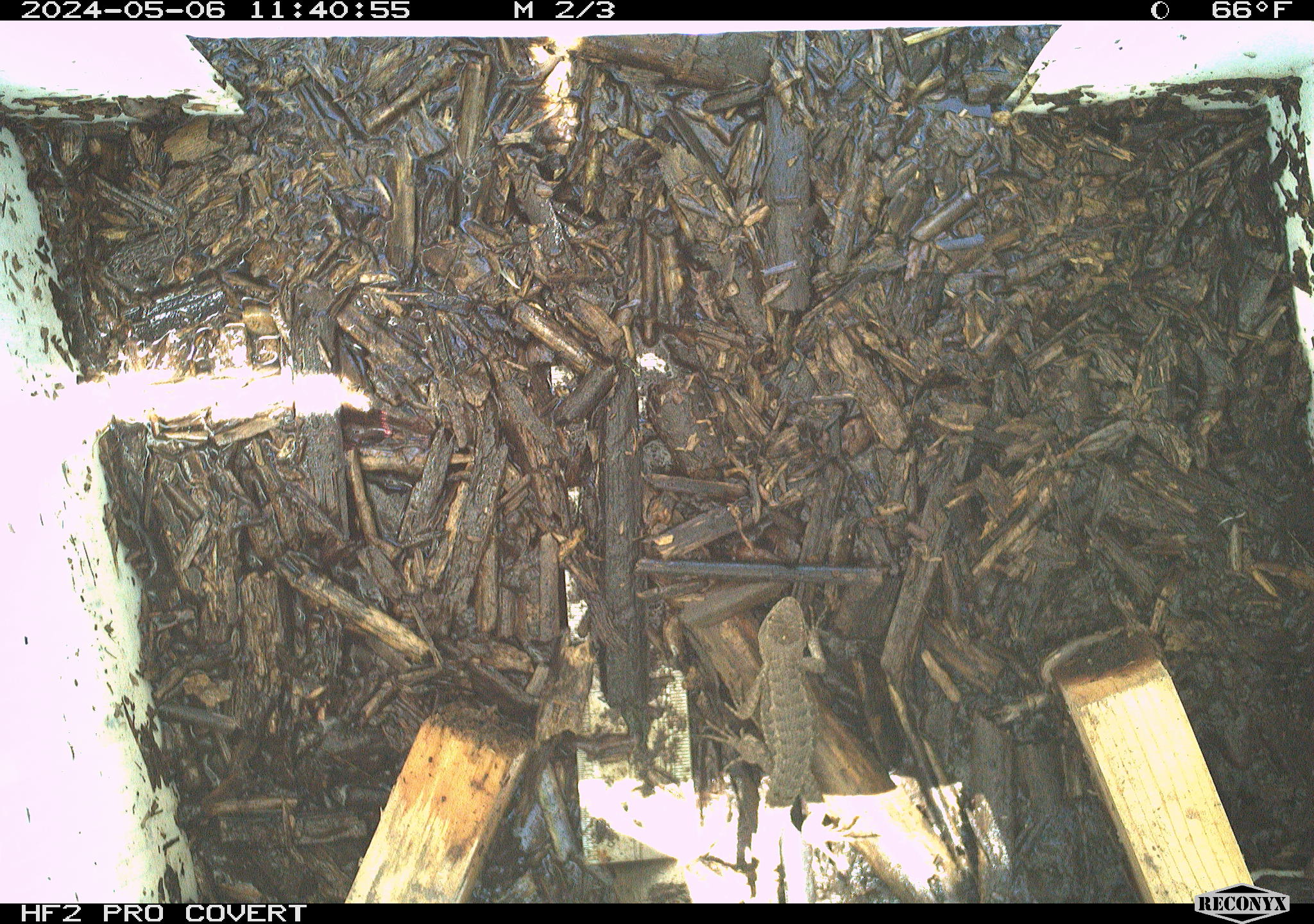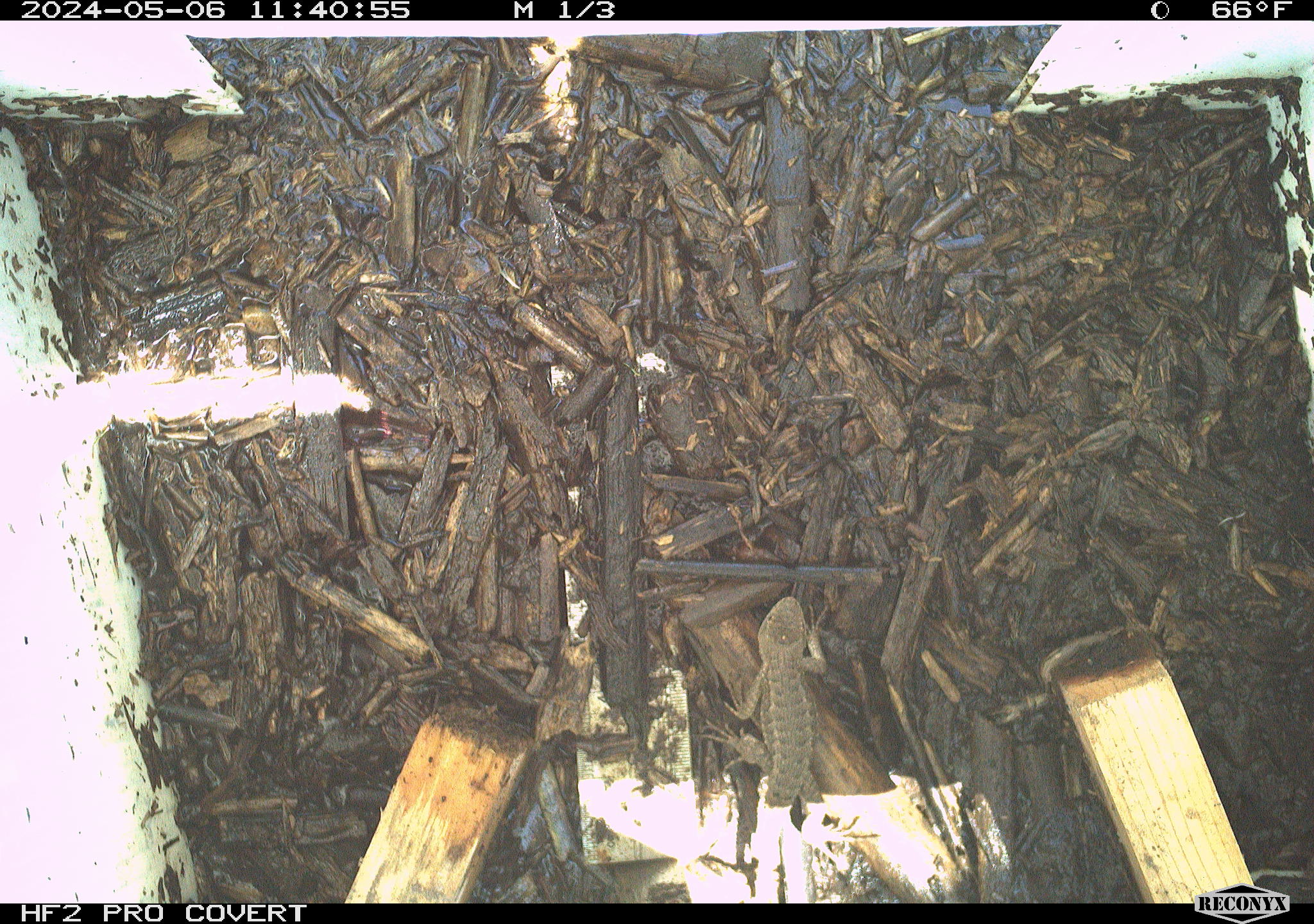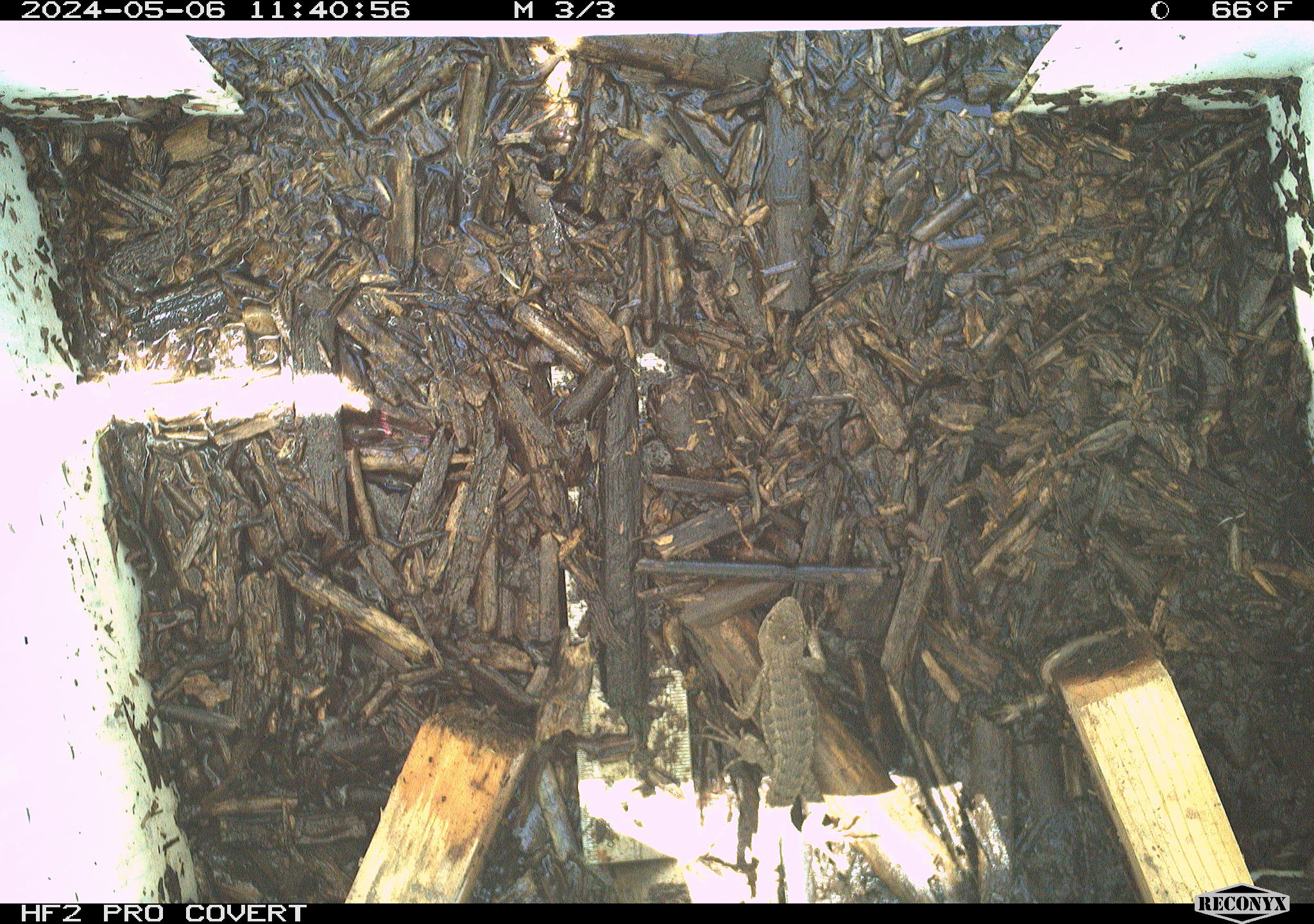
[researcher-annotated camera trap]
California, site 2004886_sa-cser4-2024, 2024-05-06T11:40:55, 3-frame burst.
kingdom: Animalia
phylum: Chordata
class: Reptilia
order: Squamata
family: Phrynosomatidae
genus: Sceloporus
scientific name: Sceloporus occidentalis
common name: western fence lizard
Western fence lizard (Sceloporus occidentalis).